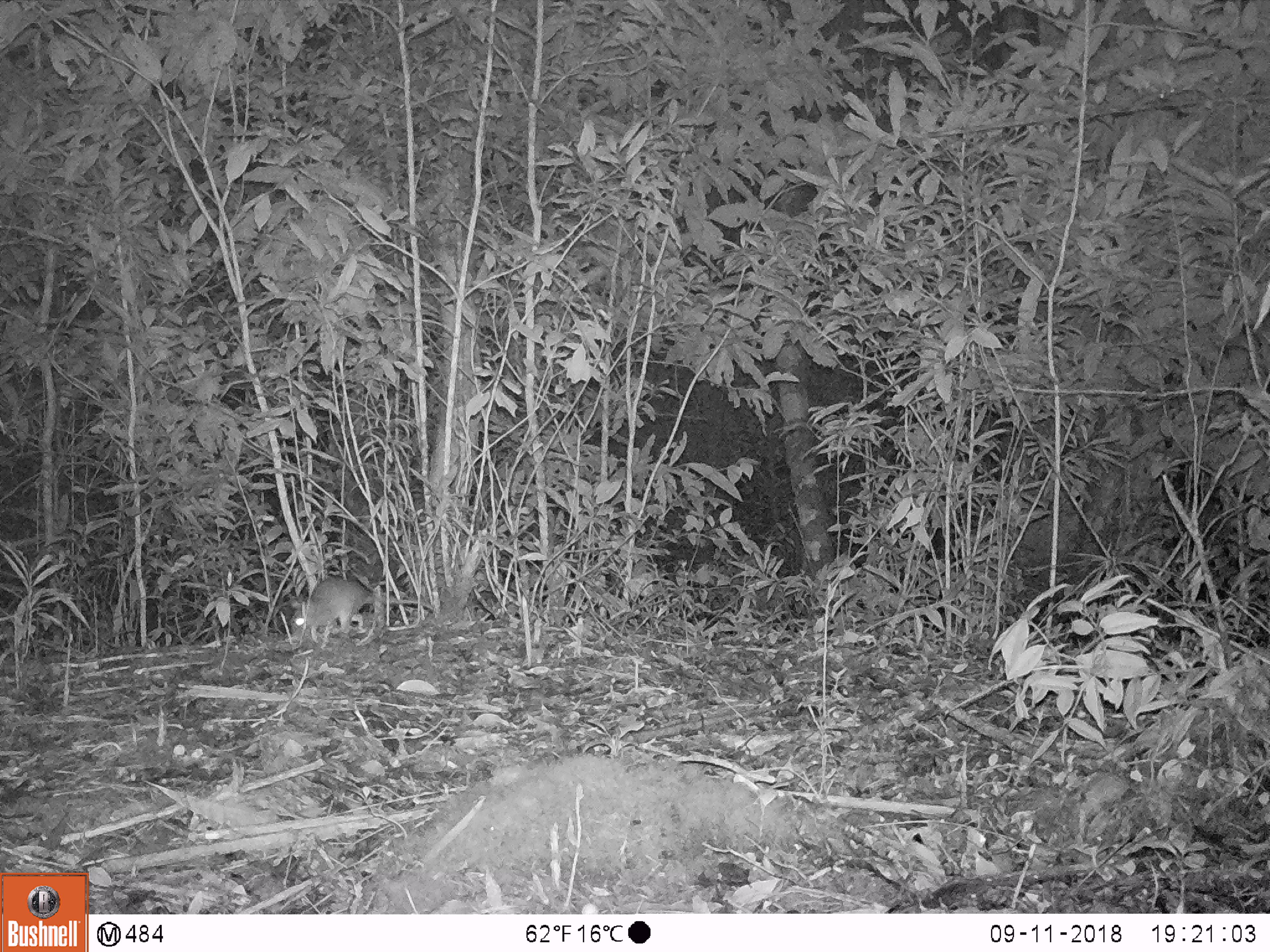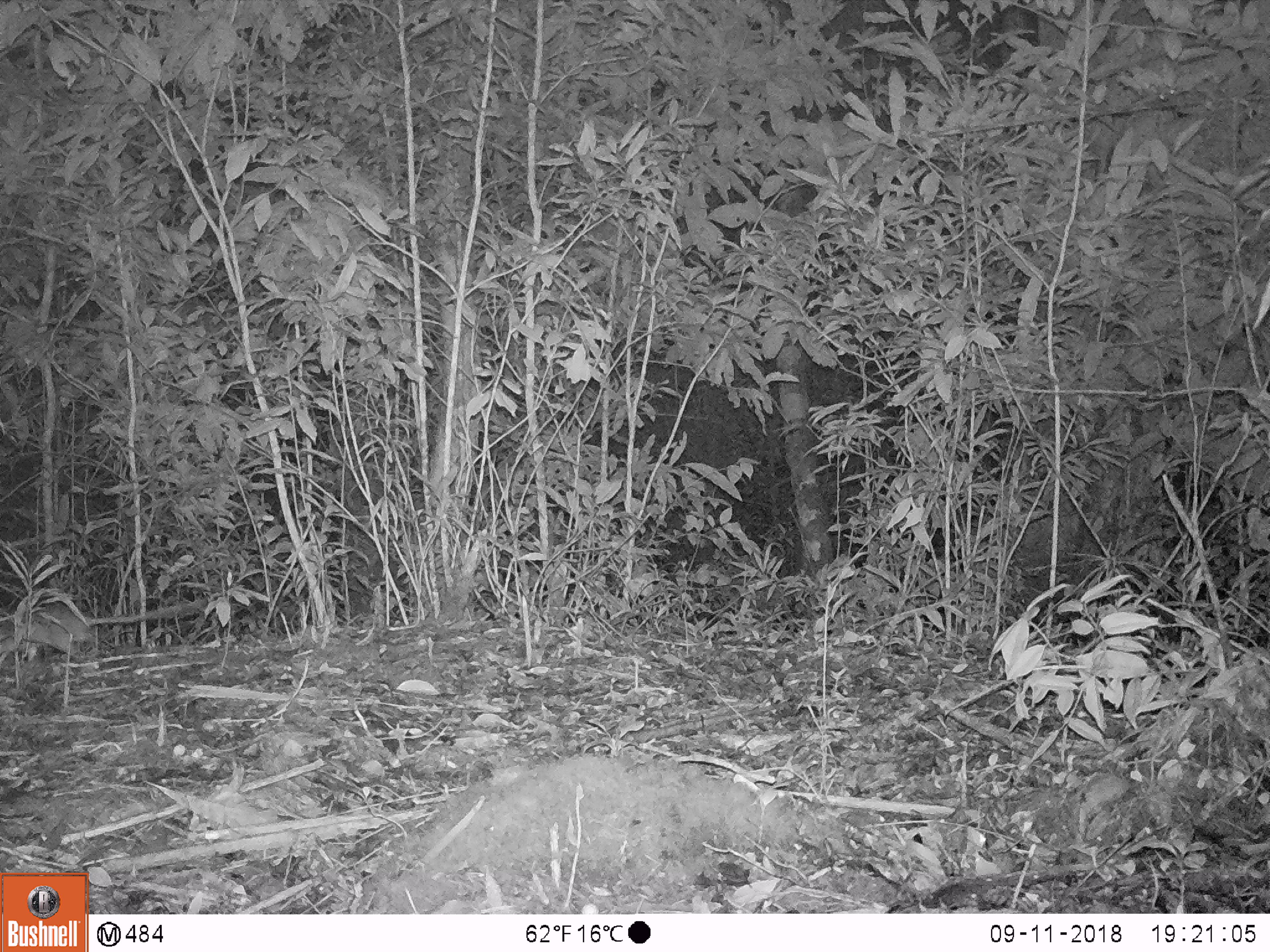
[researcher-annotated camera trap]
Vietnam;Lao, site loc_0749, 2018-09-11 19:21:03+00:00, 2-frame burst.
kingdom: Animalia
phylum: Chordata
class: Mammalia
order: Rodentia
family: Muridae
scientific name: Muridae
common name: old-world mice and rats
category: unidentified murid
Unidentified murid (old-world mice and rats) (Muridae). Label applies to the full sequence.